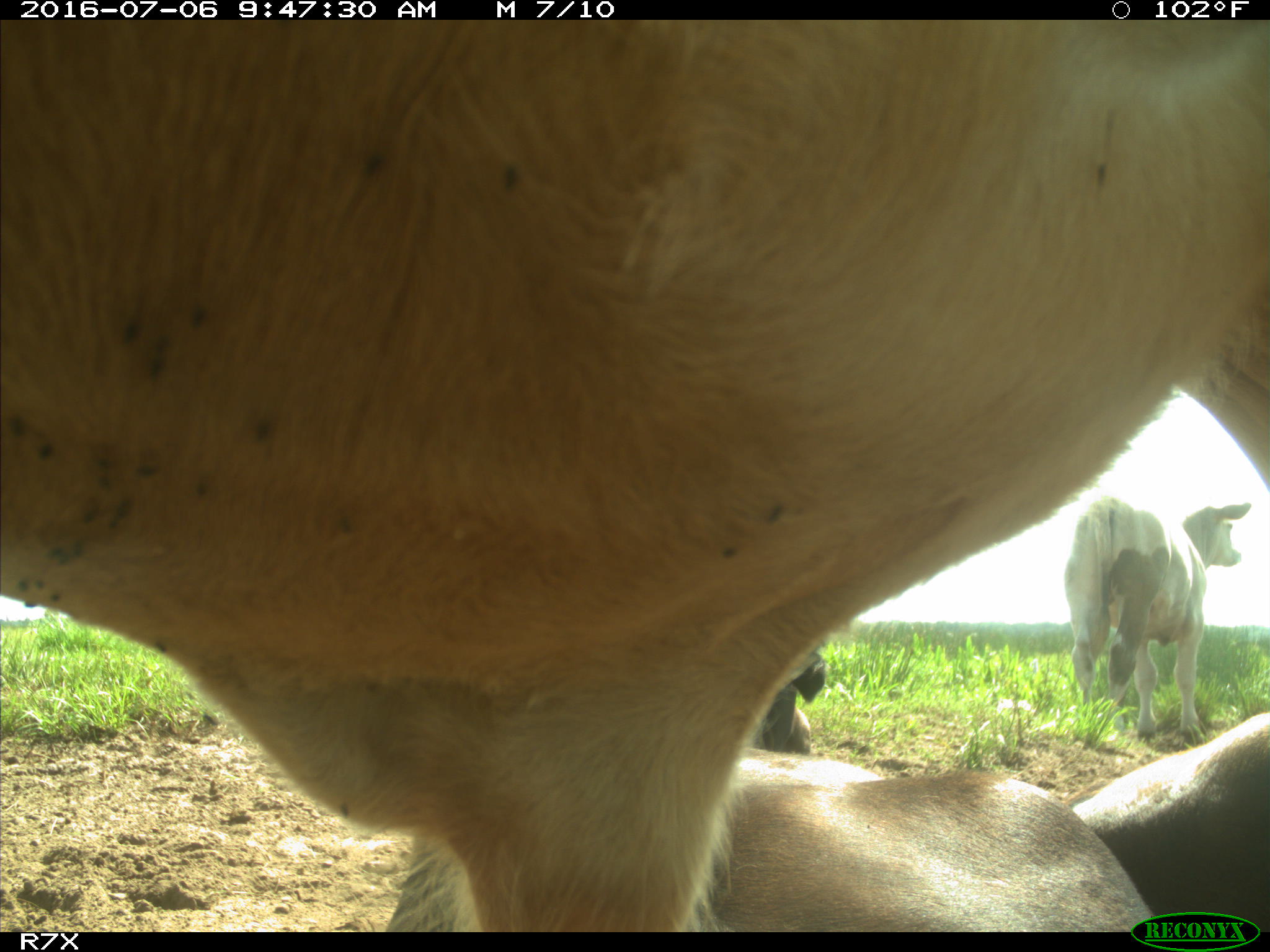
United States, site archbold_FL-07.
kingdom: Animalia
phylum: Chordata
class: Mammalia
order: Artiodactyla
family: Bovidae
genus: Bos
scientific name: Bos taurus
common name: domestic cow